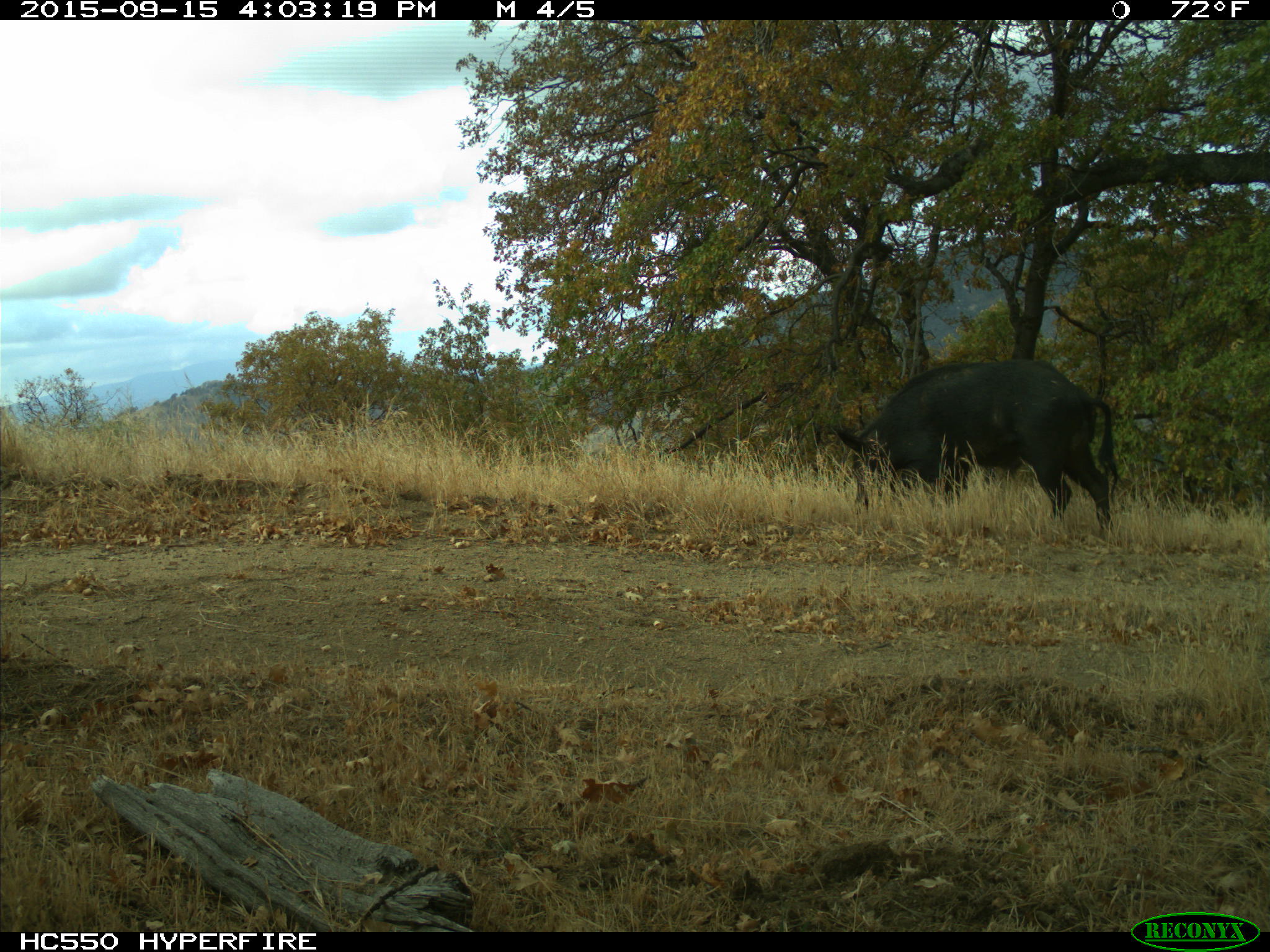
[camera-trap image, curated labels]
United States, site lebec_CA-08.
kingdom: Animalia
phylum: Chordata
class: Mammalia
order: Artiodactyla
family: Suidae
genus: Sus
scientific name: Sus scrofa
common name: wild boar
Sus scrofa (wild boar).